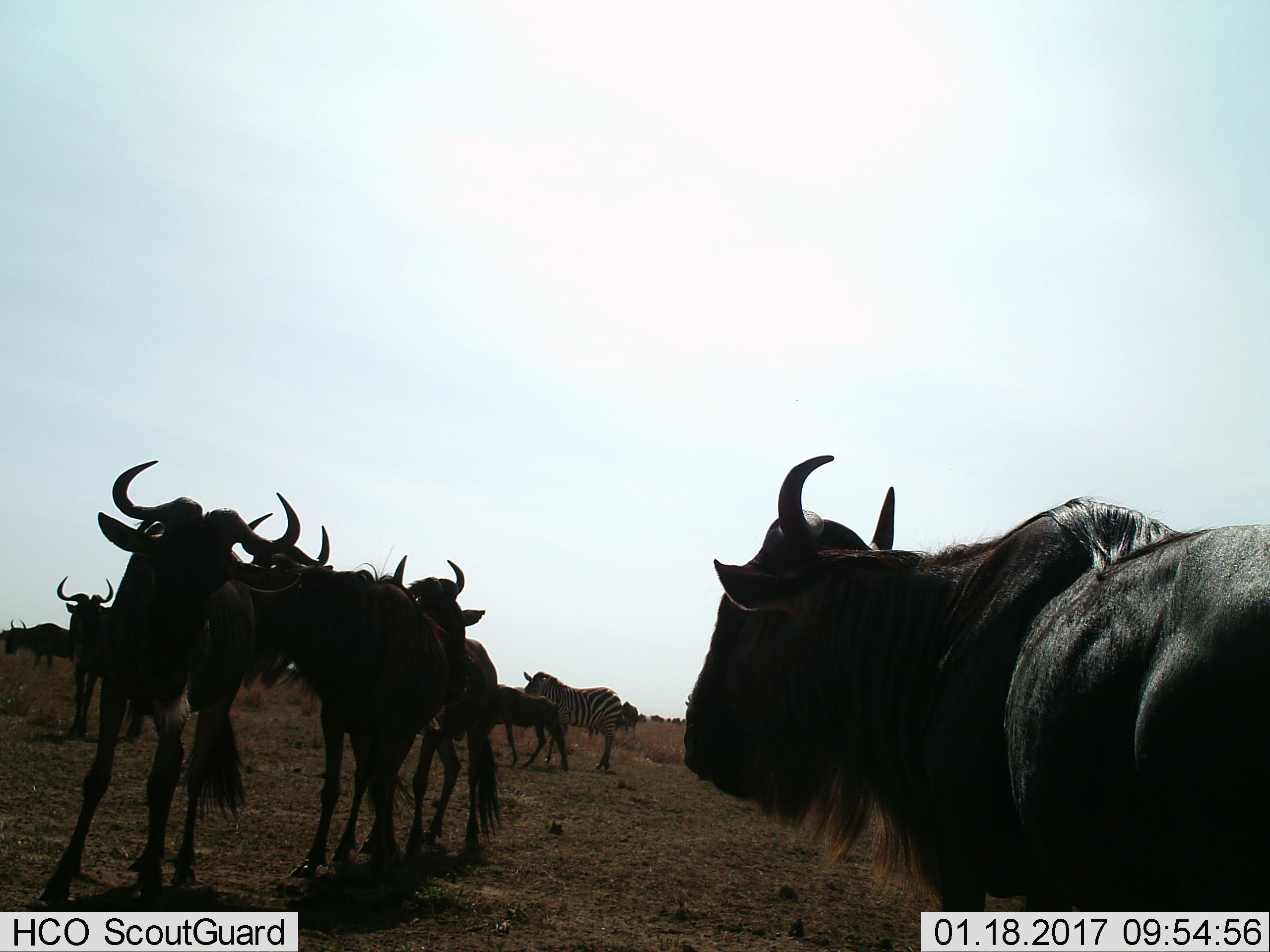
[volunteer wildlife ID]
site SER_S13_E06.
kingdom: Animalia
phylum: Chordata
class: Mammalia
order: Artiodactyla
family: Bovidae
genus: Connochaetes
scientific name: Connochaetes taurinus taurinus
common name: blue wildebeest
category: wildebeestblue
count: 8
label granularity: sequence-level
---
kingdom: Animalia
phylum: Chordata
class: Mammalia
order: Perissodactyla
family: Equidae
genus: Equus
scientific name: Equus quagga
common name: plains zebra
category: zebraplains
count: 1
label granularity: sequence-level